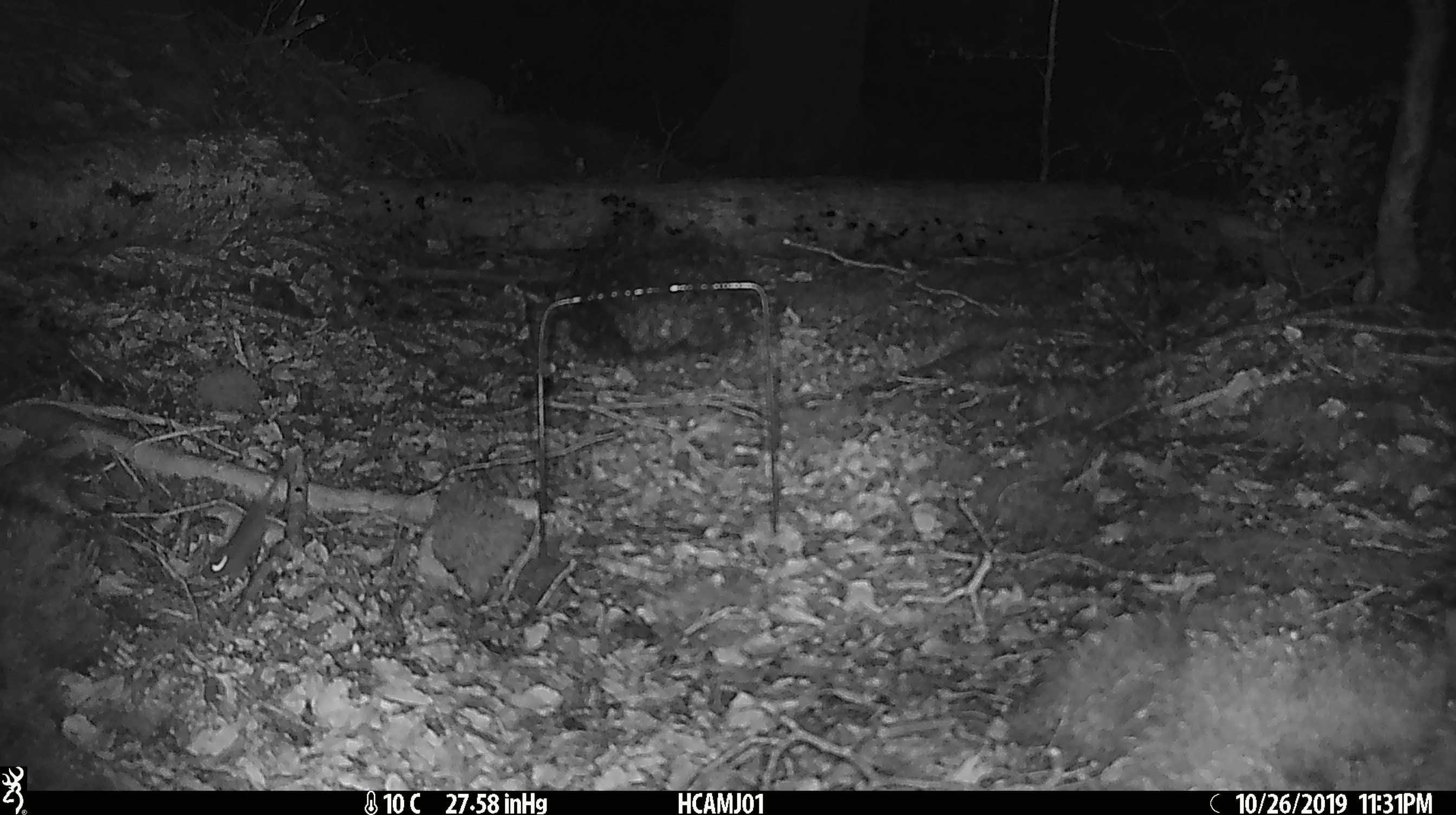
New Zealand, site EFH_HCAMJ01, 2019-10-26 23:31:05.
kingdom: Animalia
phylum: Chordata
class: Mammalia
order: Rodentia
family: Muridae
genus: Mus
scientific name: Mus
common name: mouse